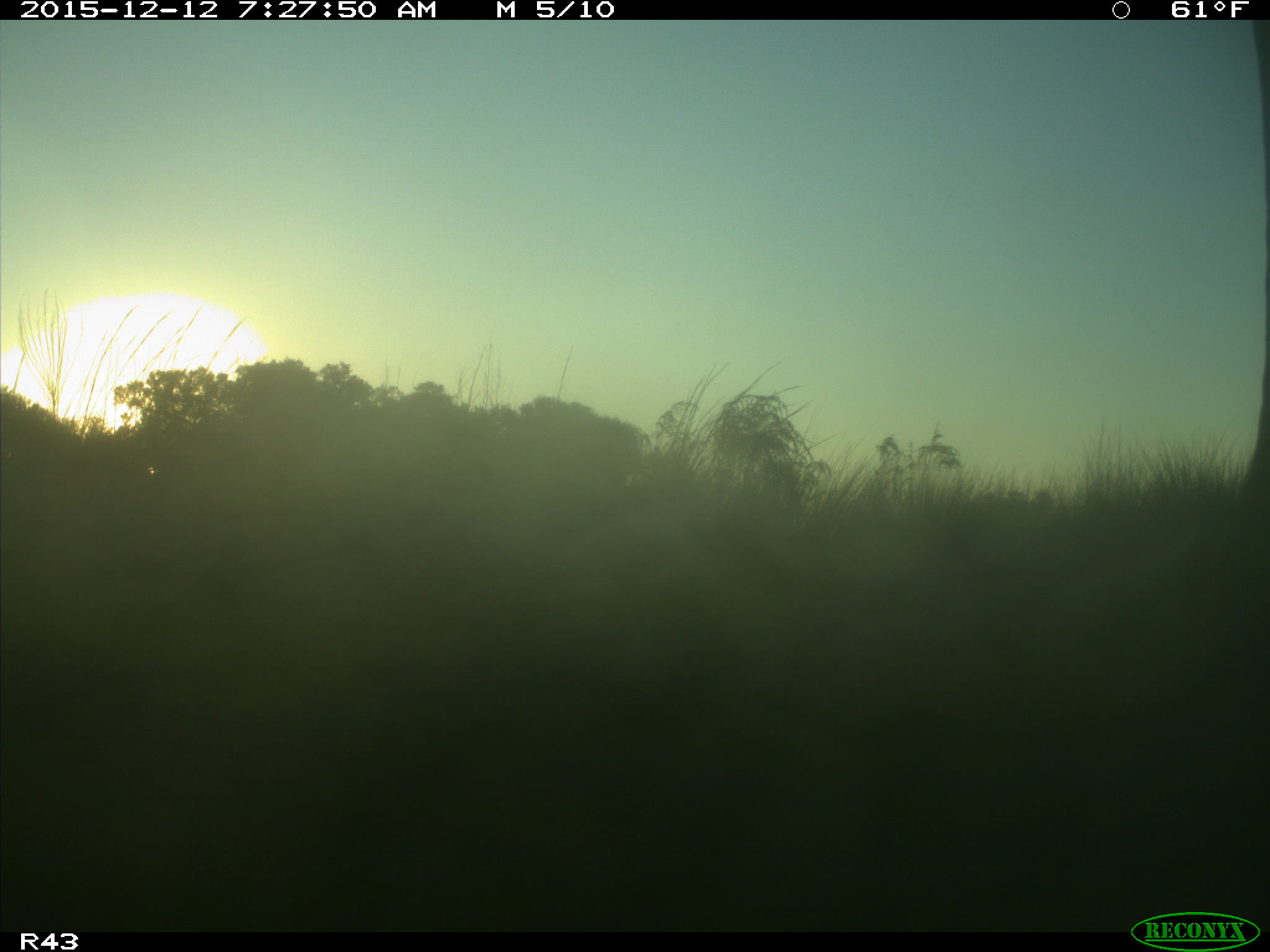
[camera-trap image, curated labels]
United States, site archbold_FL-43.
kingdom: Animalia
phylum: Chordata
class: Mammalia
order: Artiodactyla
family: Bovidae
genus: Bos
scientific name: Bos taurus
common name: domestic cow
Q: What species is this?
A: Bos taurus (domestic cow).